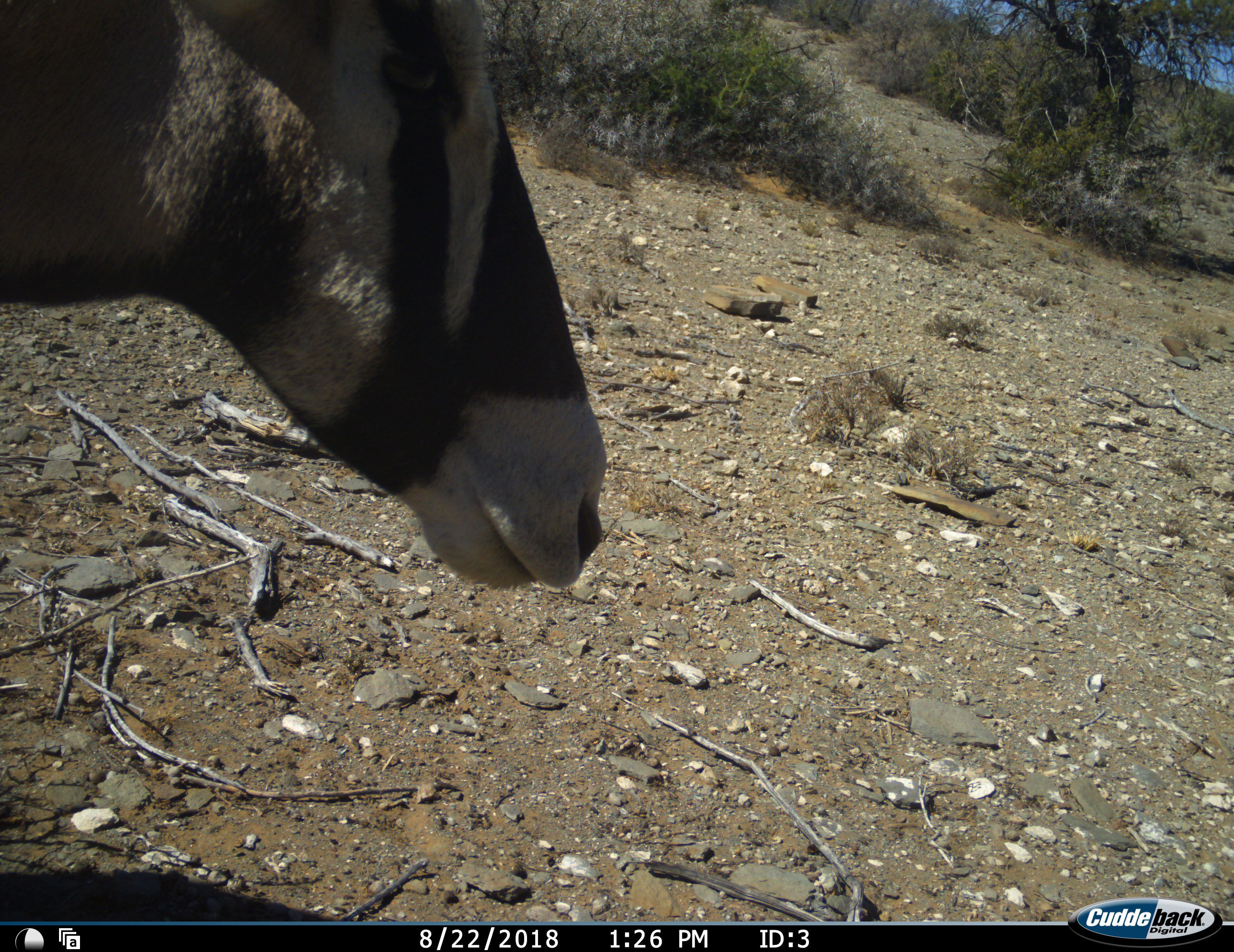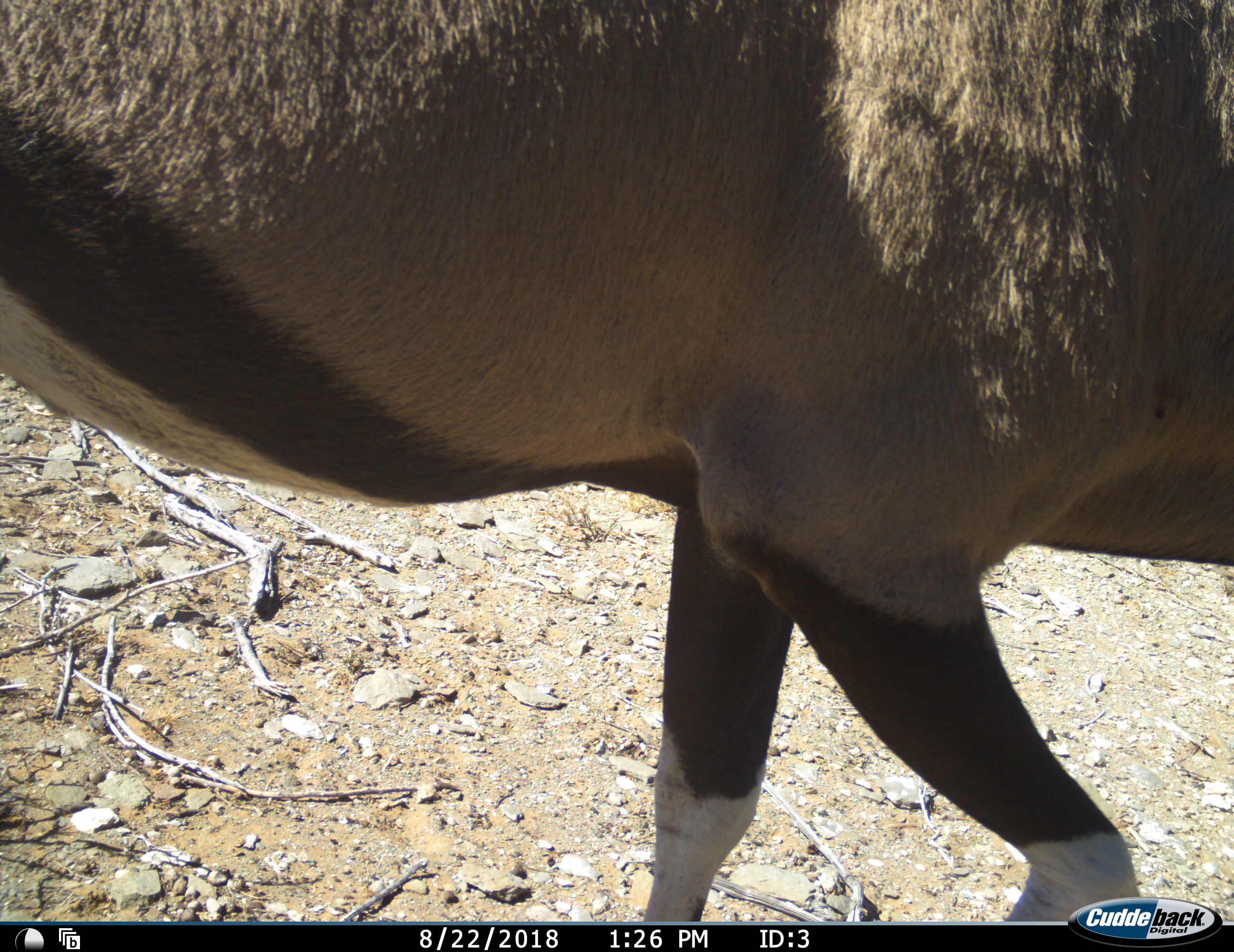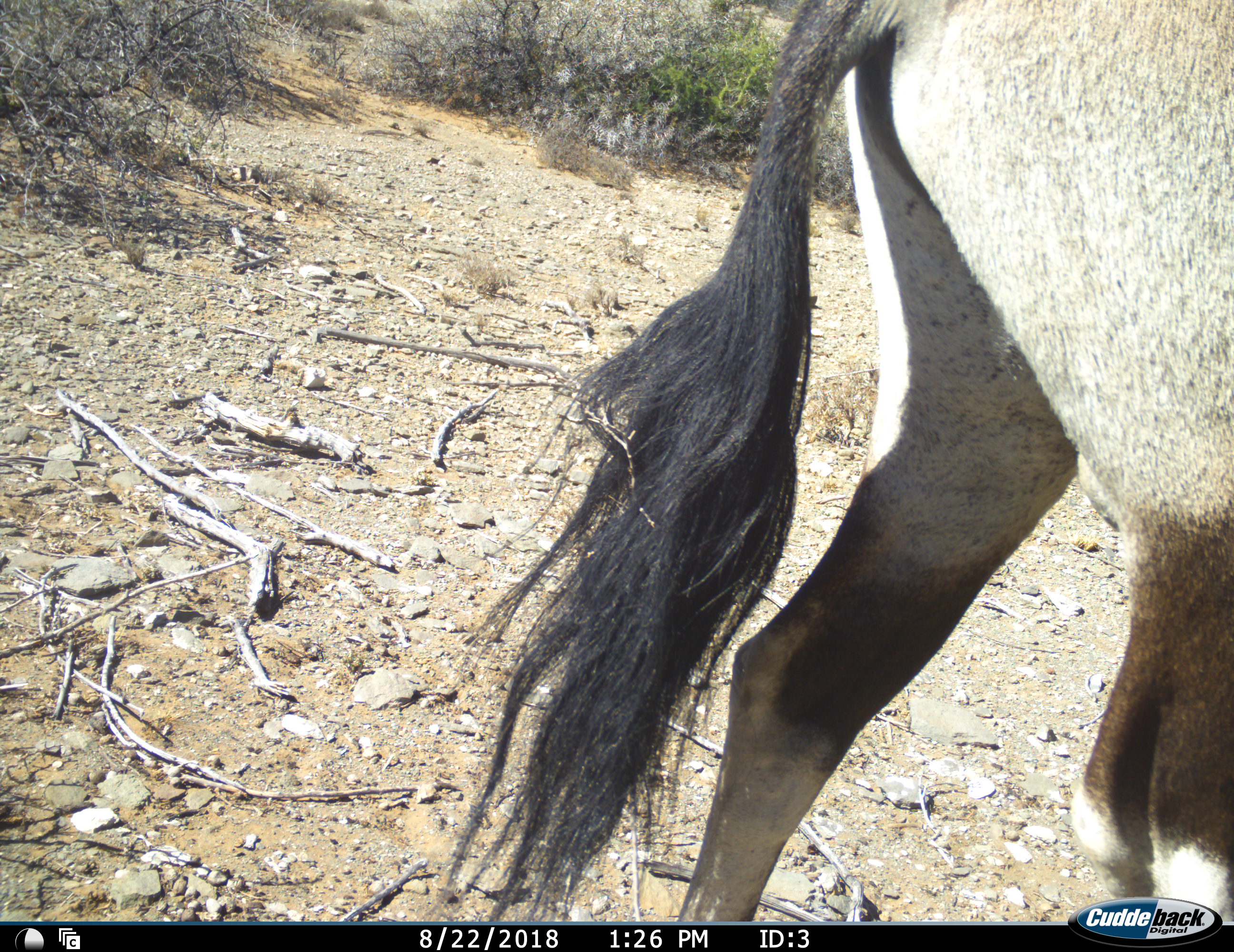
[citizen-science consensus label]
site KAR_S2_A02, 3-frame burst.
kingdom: Animalia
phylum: Chordata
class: Mammalia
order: Artiodactyla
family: Bovidae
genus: Oryx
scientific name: Oryx gazella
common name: gemsbok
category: oryx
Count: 1.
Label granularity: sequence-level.